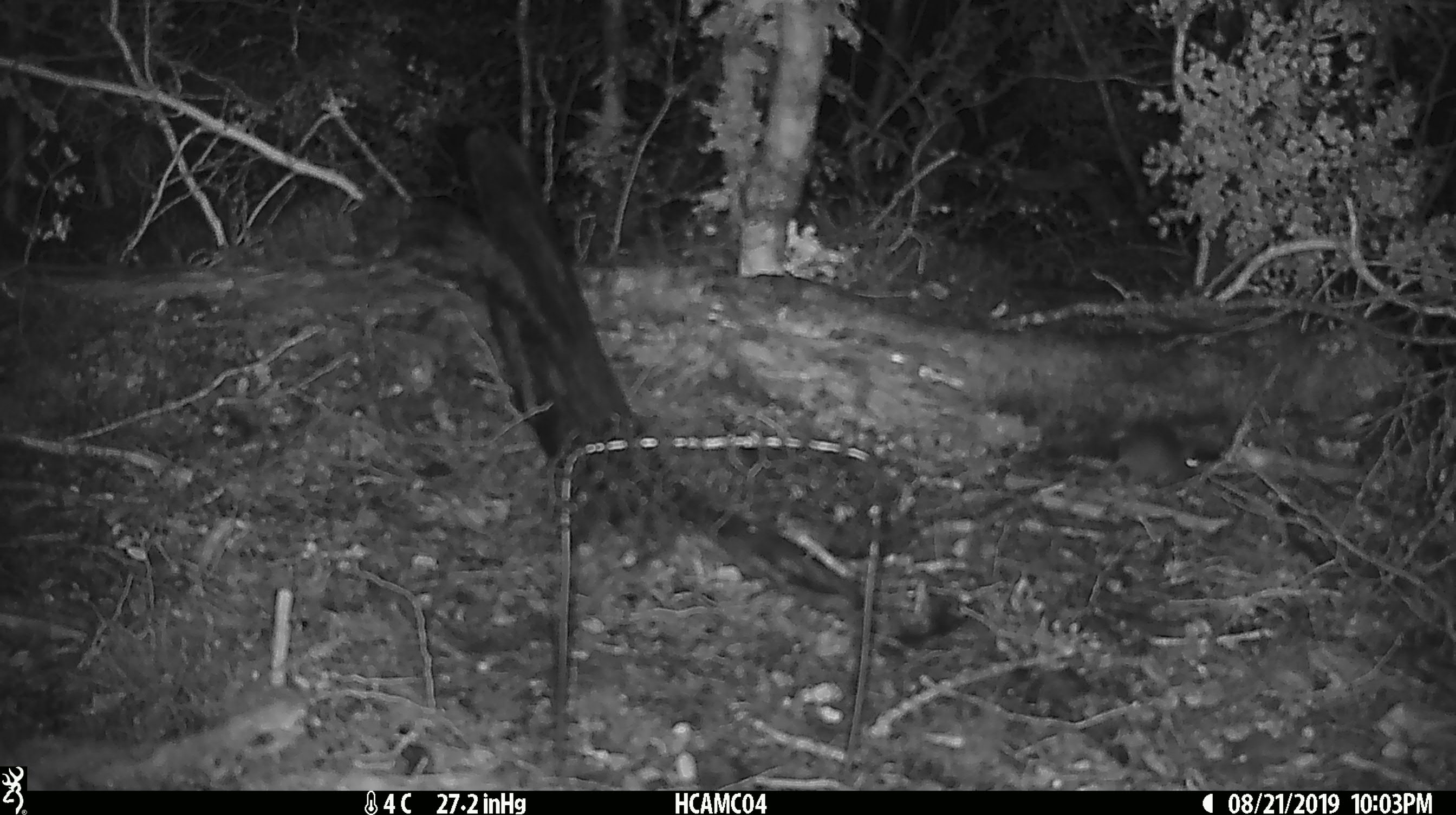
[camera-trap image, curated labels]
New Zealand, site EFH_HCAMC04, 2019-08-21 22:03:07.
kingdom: Animalia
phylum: Chordata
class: Mammalia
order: Rodentia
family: Muridae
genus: Mus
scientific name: Mus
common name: mouse